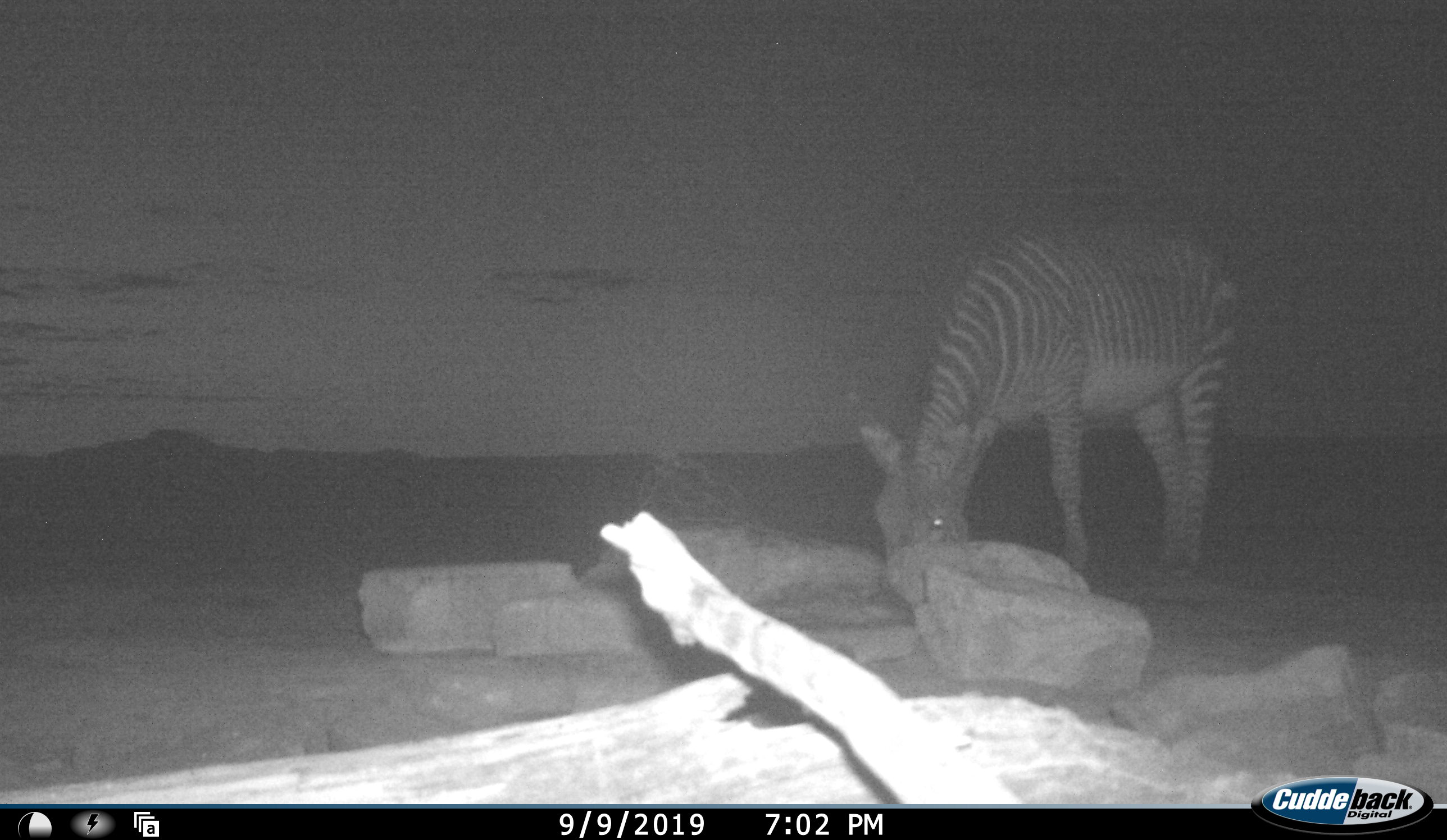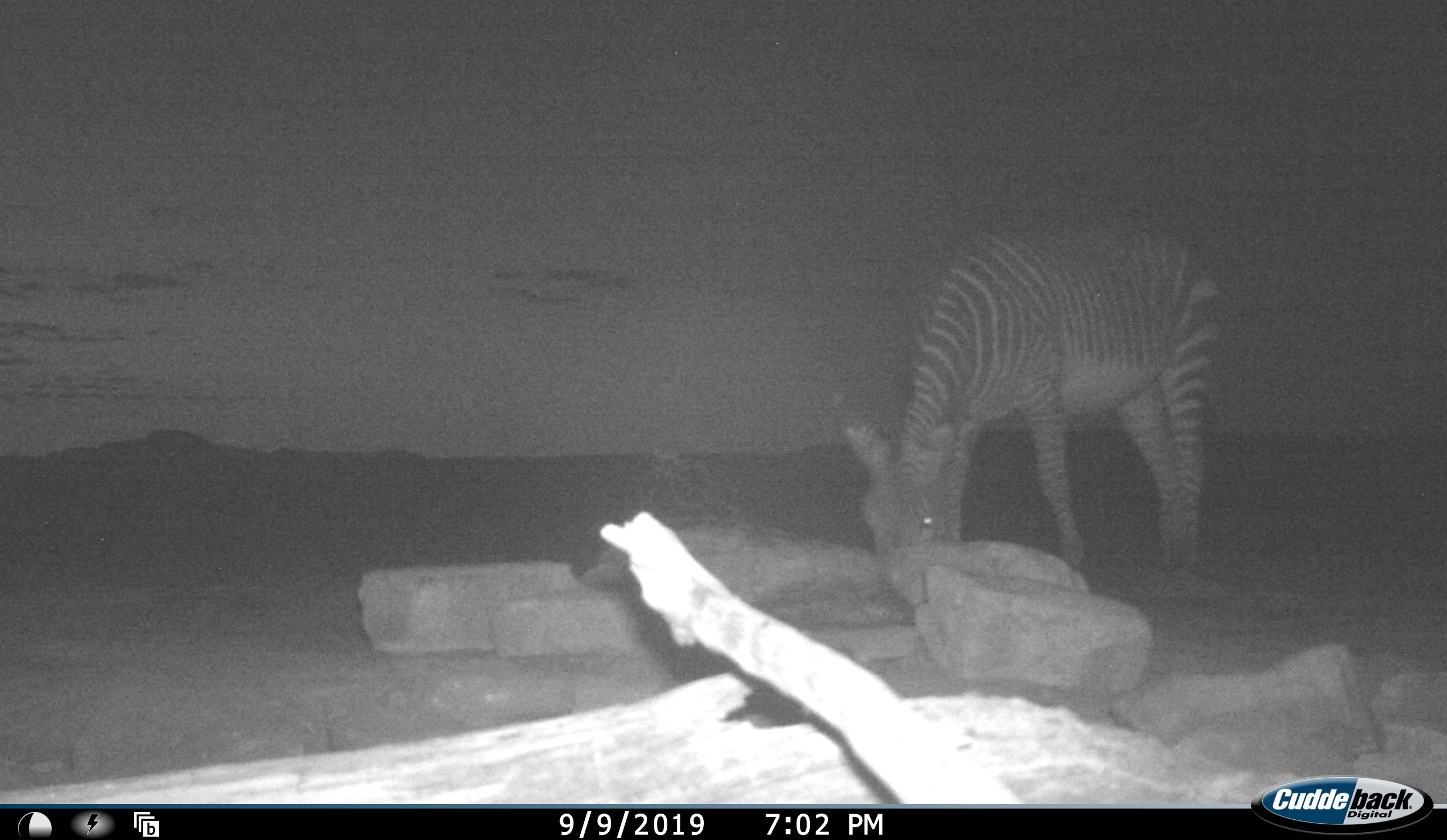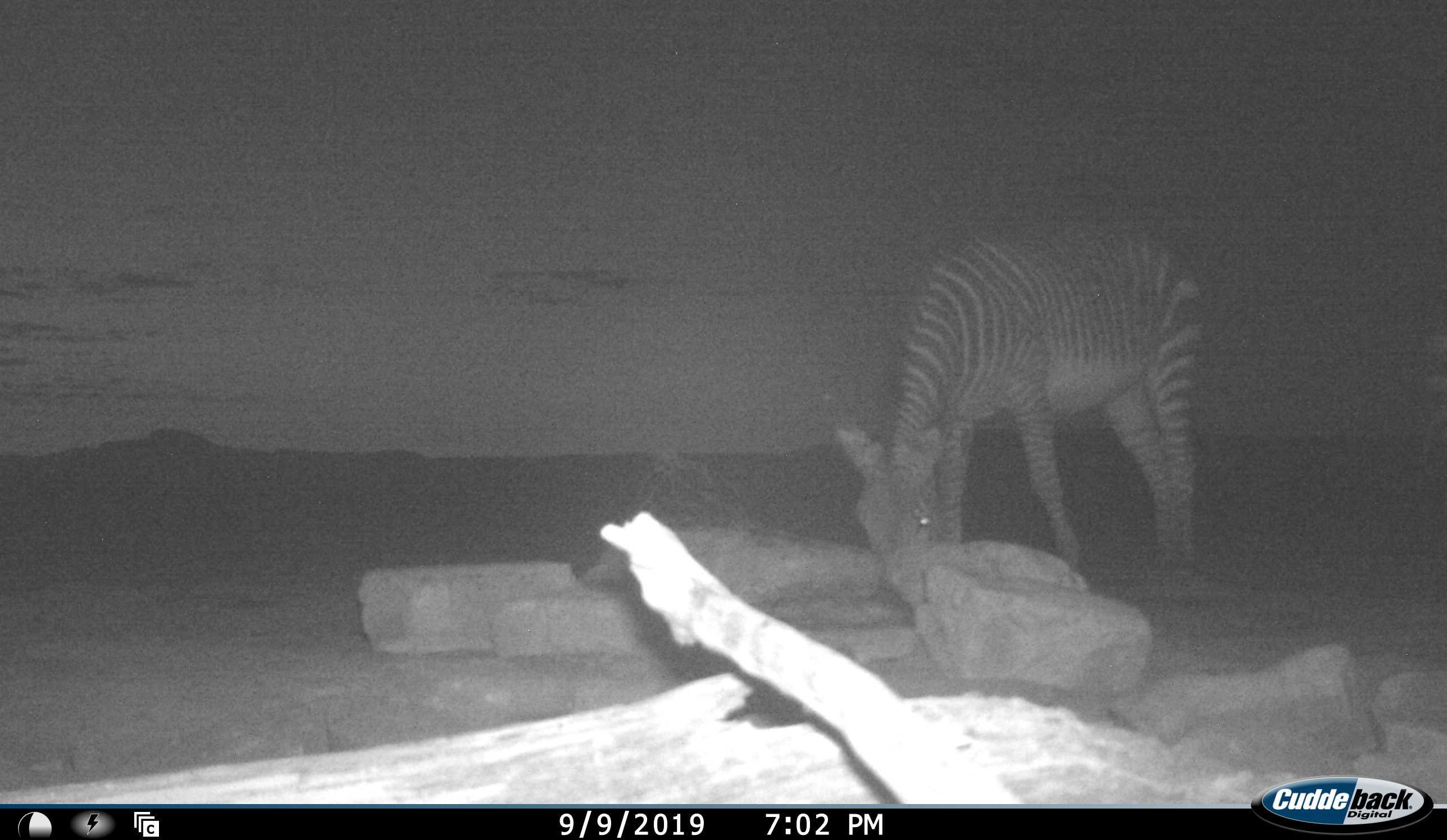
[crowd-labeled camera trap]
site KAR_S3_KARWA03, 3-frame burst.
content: unidentified animal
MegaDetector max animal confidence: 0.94